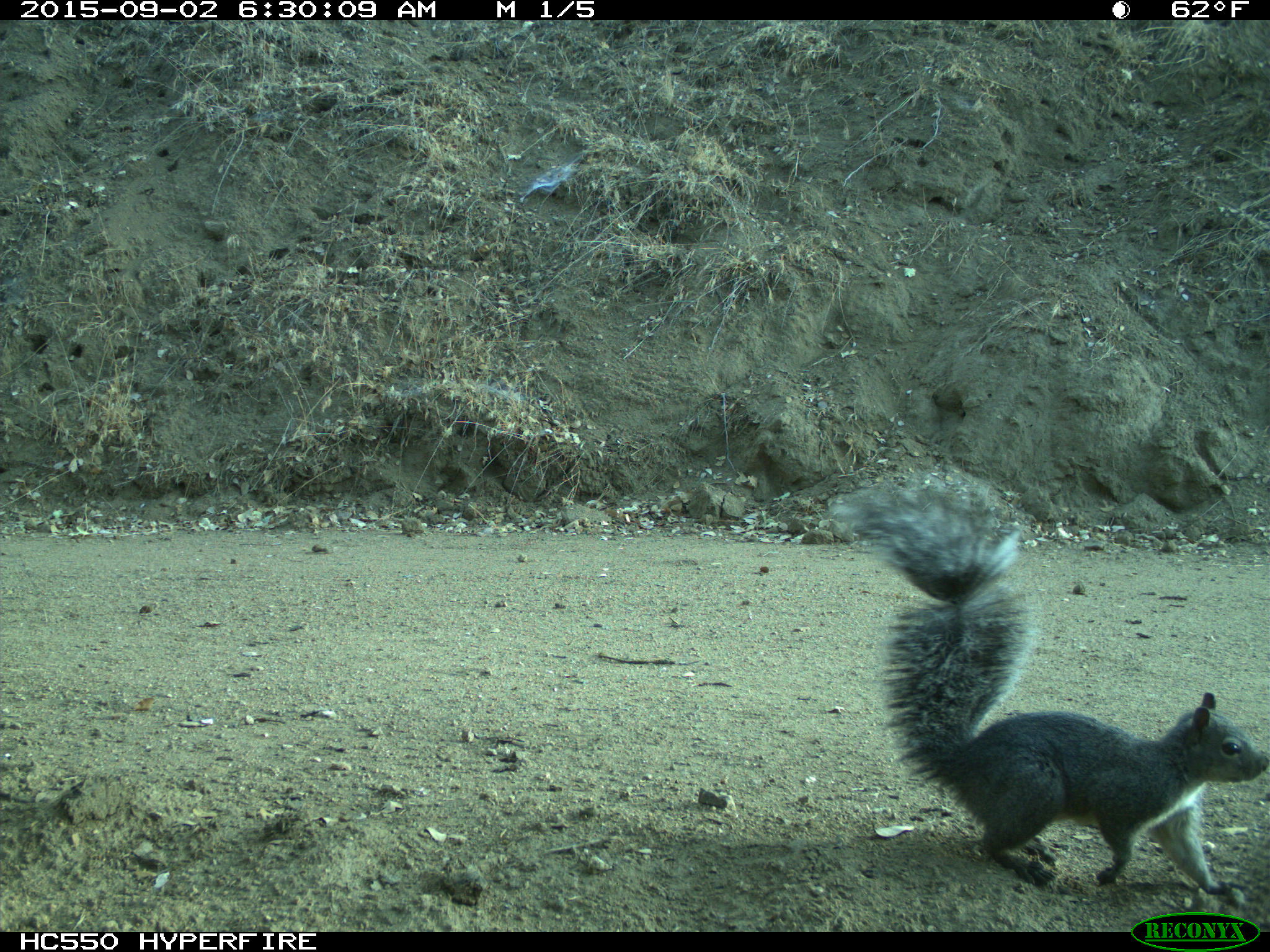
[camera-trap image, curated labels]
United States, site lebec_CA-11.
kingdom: Animalia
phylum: Chordata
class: Mammalia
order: Rodentia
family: Sciuridae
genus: Sciurus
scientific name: Sciurus carolinensis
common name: eastern gray squirrel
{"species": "Sciurus carolinensis (eastern gray squirrel)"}